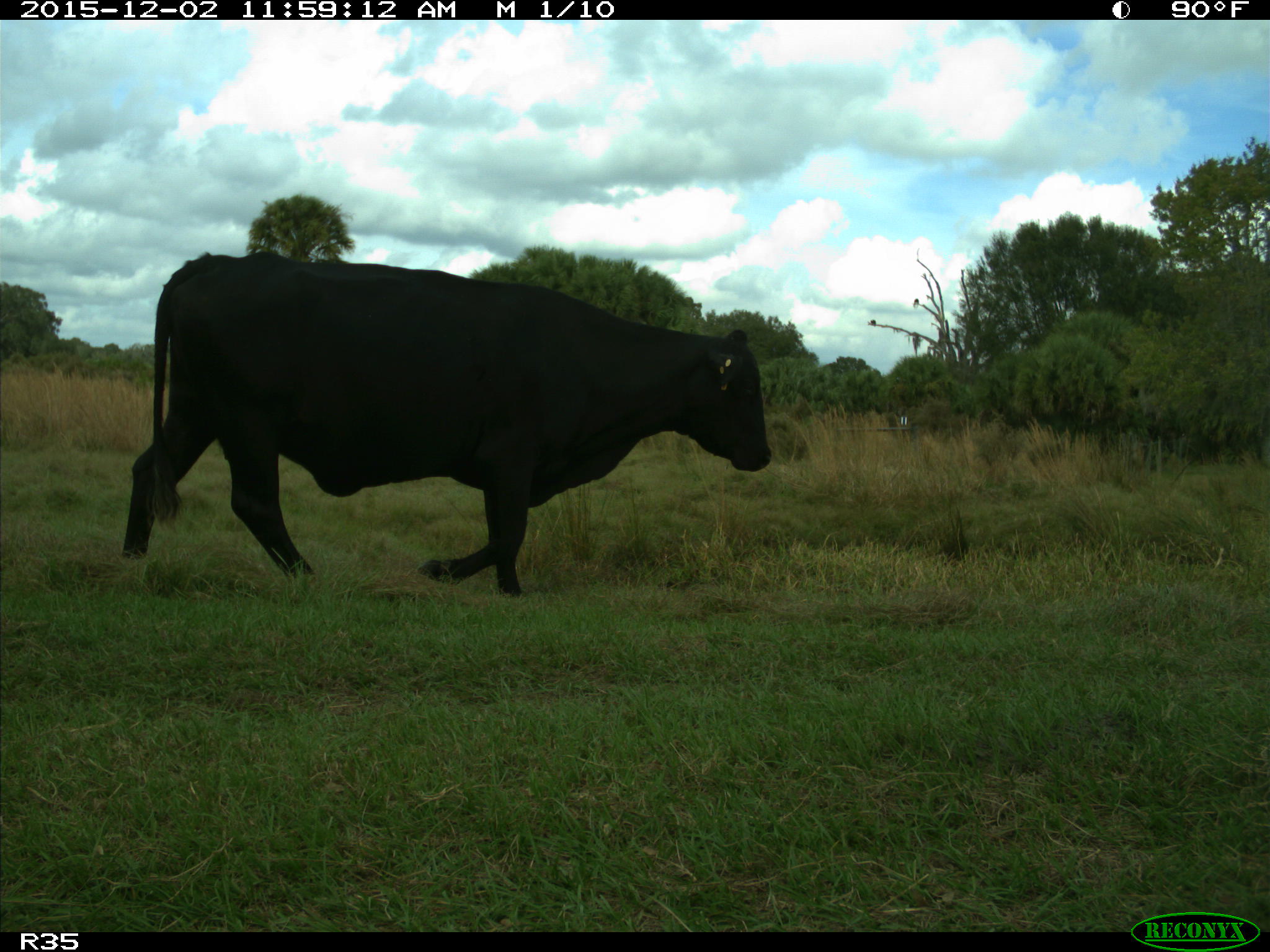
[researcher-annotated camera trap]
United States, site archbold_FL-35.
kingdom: Animalia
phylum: Chordata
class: Mammalia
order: Artiodactyla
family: Bovidae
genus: Bos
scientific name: Bos taurus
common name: domestic cow